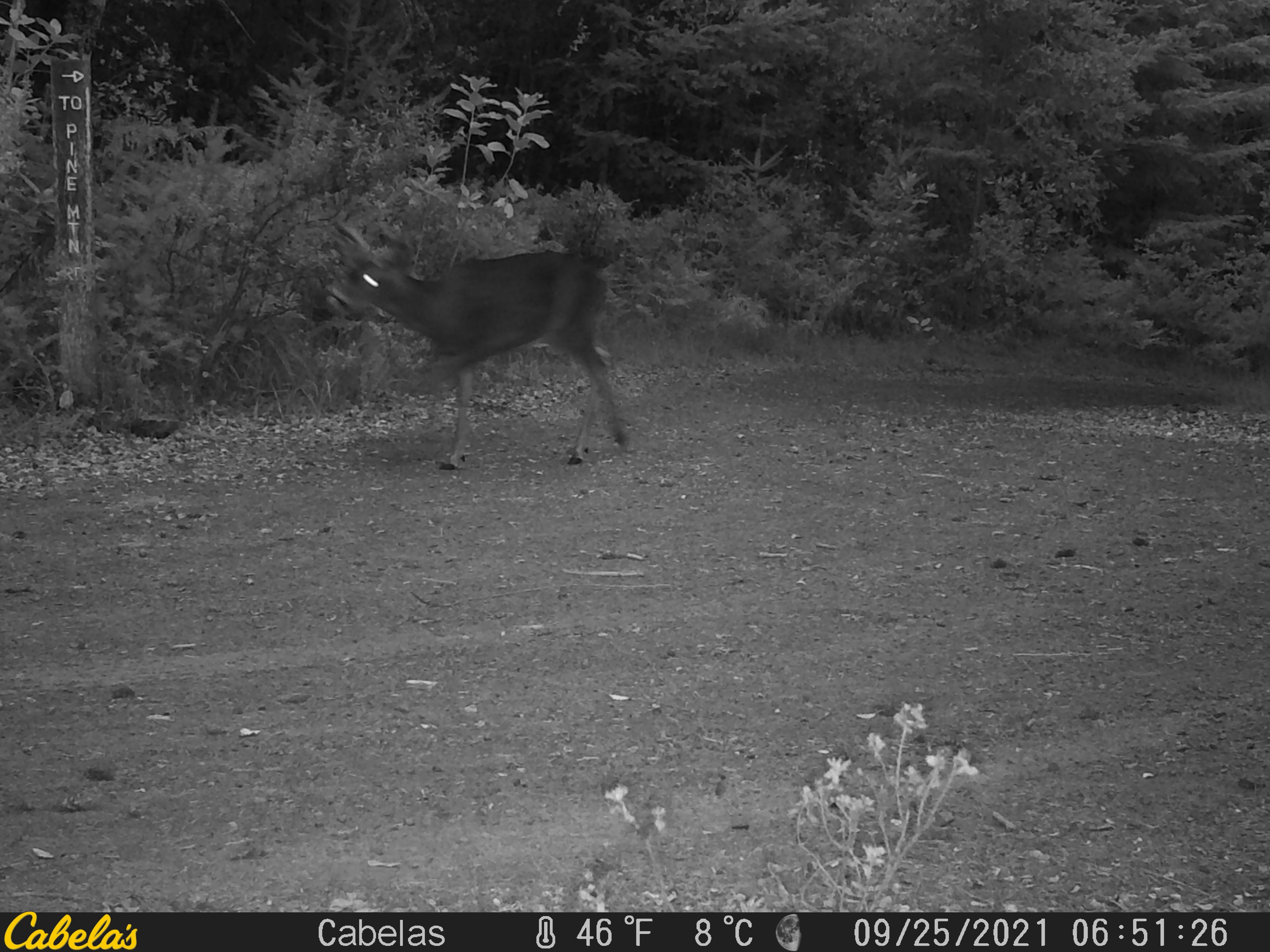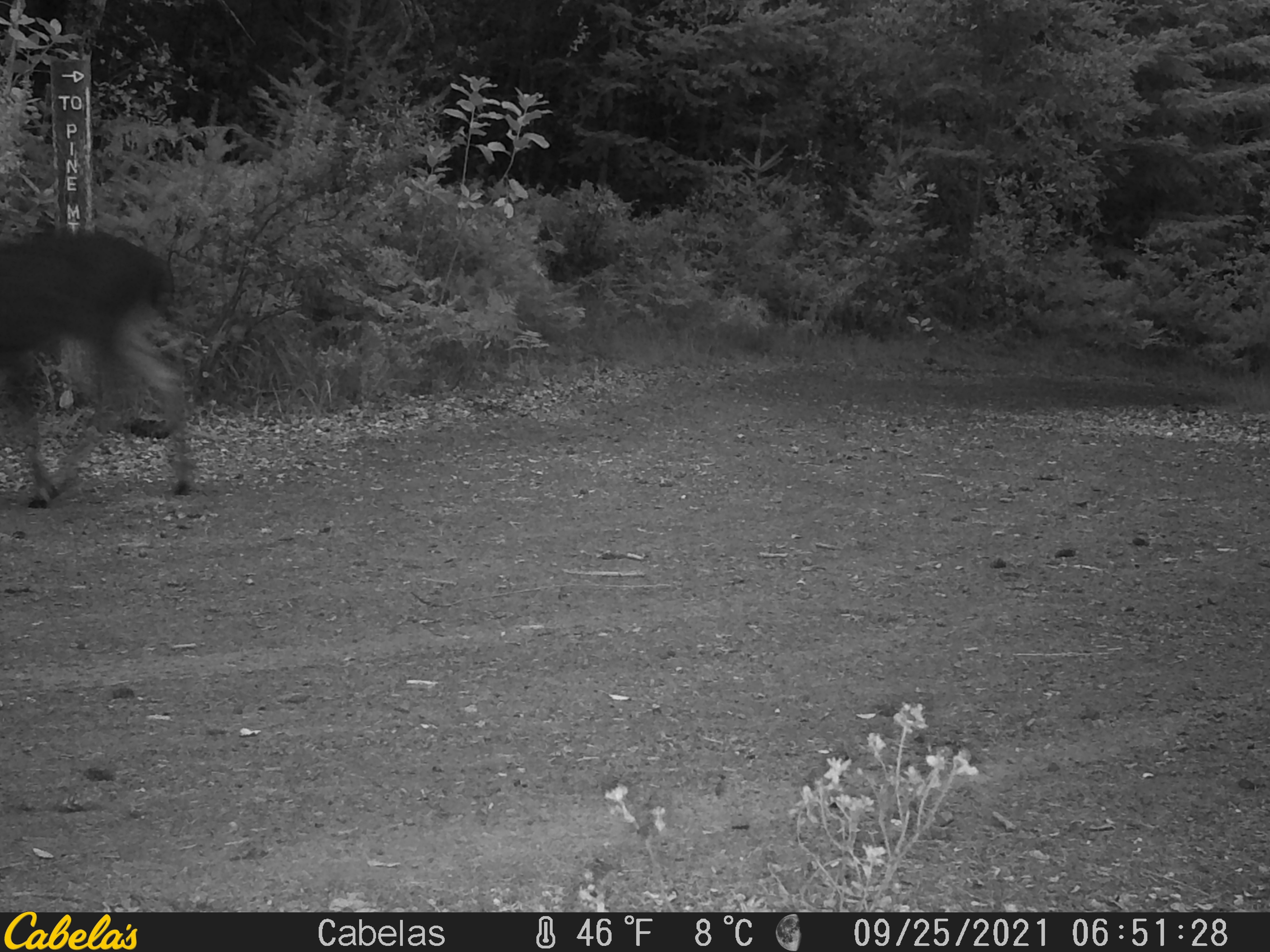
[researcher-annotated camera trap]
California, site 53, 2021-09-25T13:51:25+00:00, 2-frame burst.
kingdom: Animalia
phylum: Chordata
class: Mammalia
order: Artiodactyla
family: Cervidae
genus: Odocoileus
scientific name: Odocoileus hemionus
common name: mule deer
Mule deer (Odocoileus hemionus).